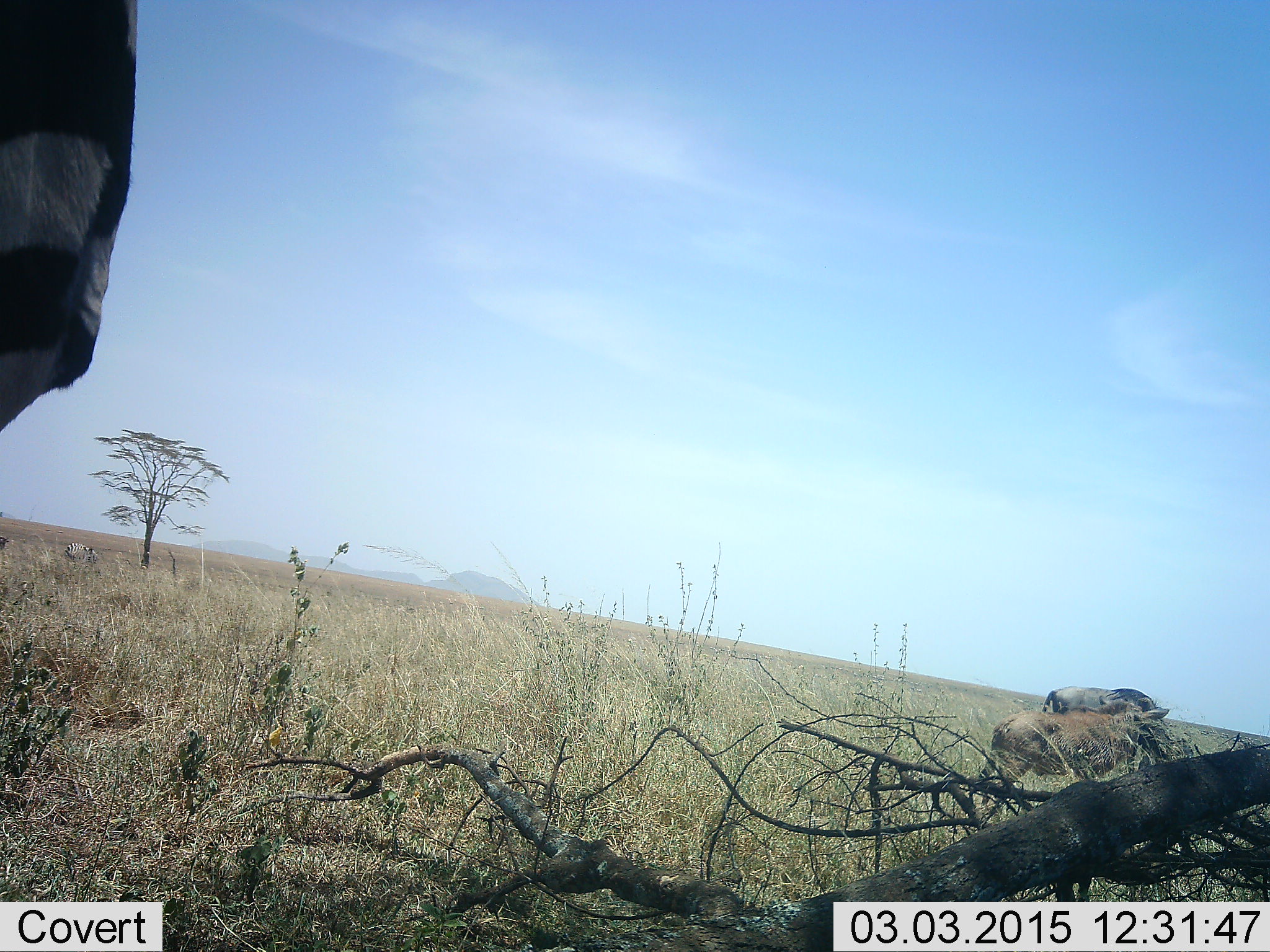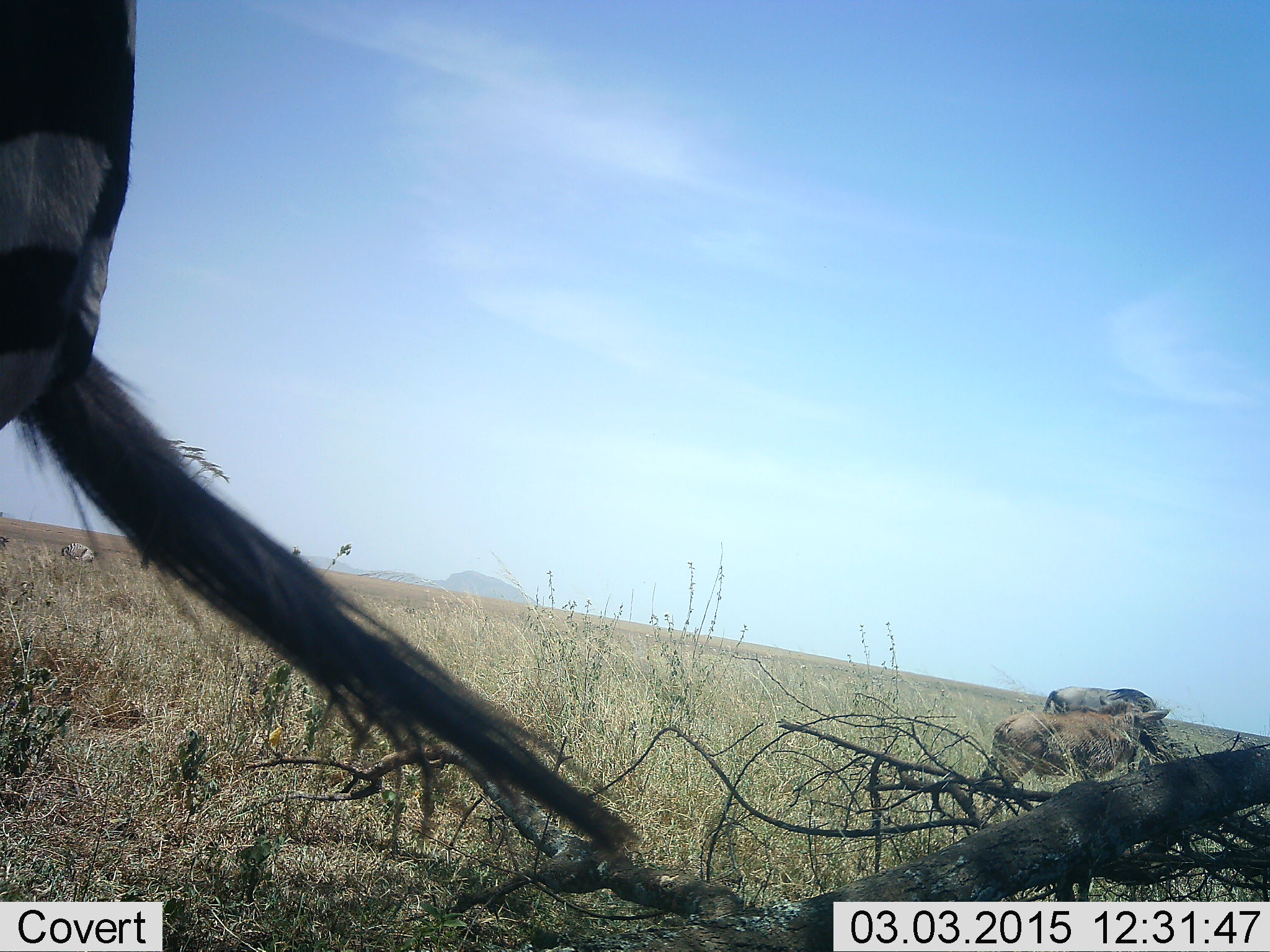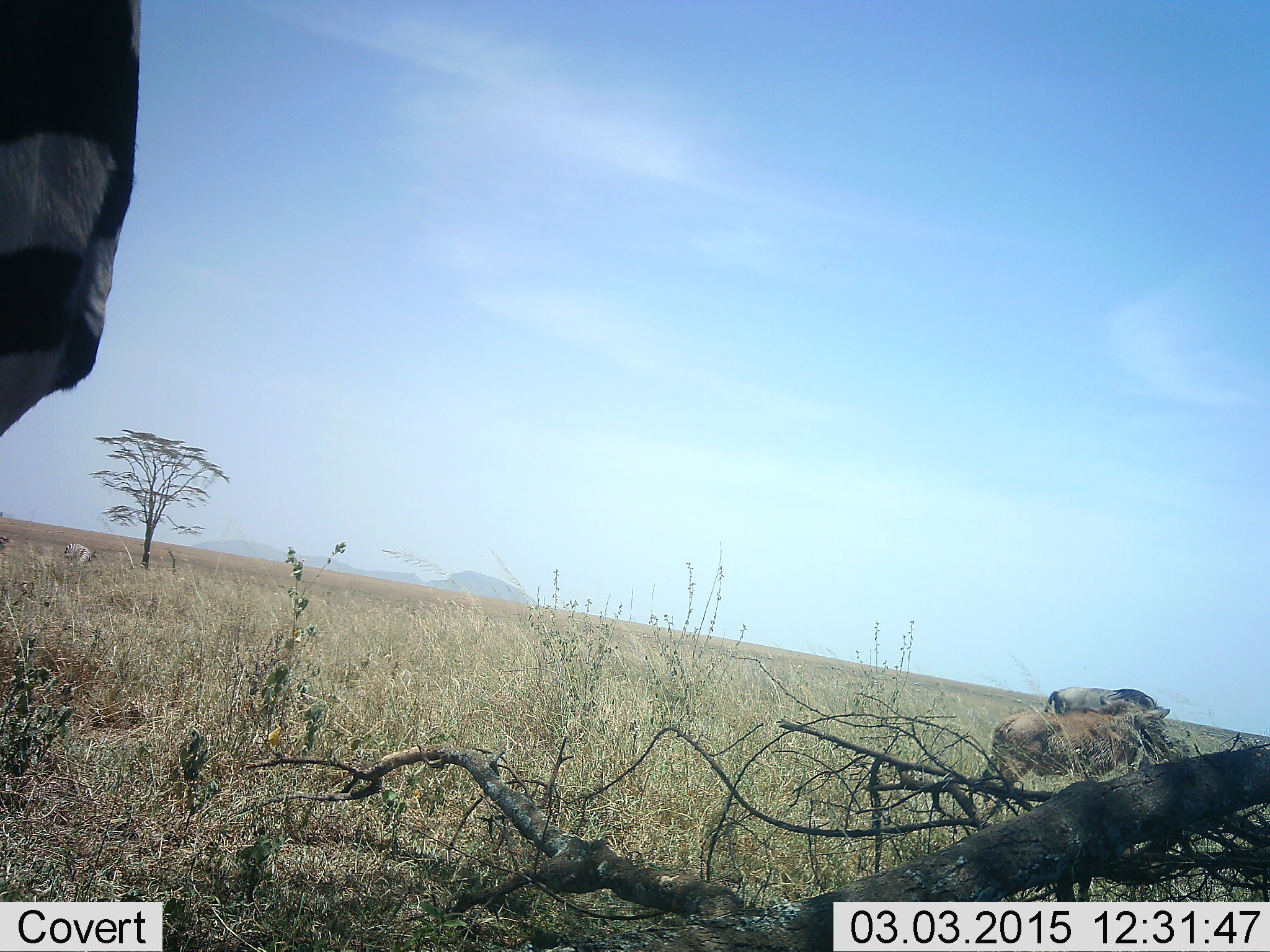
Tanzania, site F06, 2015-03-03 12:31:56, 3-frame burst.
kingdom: Animalia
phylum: Chordata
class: Mammalia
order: Artiodactyla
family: Bovidae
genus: Connochaetes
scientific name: Connochaetes taurinus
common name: blue wildebeest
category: wildebeest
Wildebeest (blue wildebeest) (Connochaetes taurinus), count 2. Behavior (volunteer vote fractions): standing 93%, resting 0%, moving 7%, interacting 0%. Young present (vote fraction): 33%. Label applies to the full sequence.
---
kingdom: Animalia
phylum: Chordata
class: Mammalia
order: Perissodactyla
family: Equidae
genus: Equus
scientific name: Equus quagga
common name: plains zebra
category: zebra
Zebra (plains zebra) (Equus quagga), count 1. Behavior (volunteer vote fractions): standing 93%, resting 0%, moving 7%, interacting 0%. Young present (vote fraction): 0%. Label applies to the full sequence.